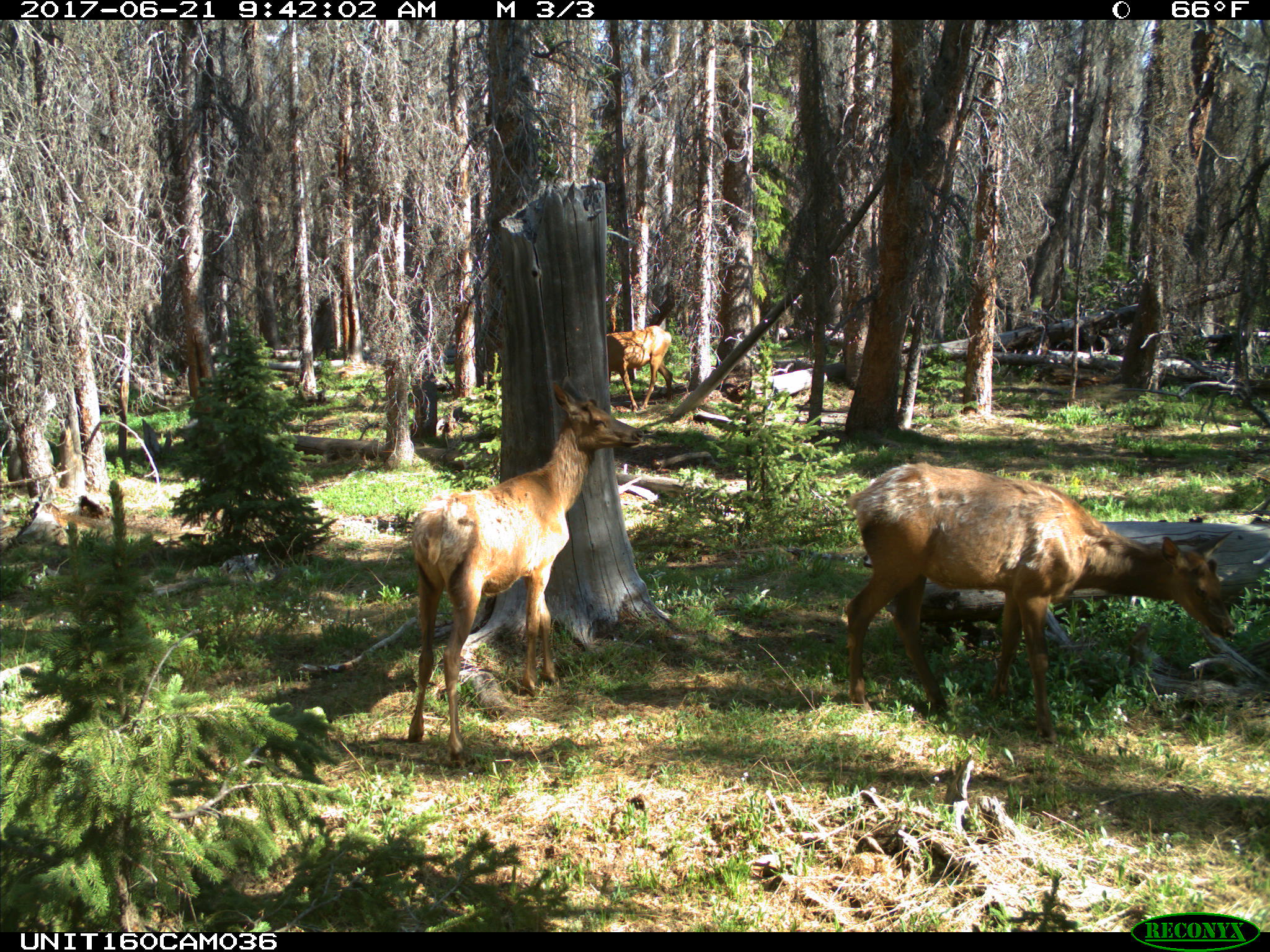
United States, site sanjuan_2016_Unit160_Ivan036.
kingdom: Animalia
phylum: Chordata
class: Mammalia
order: Artiodactyla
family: Cervidae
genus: Cervus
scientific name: Cervus elaphus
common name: red deer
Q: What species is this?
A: Cervus elaphus (red deer).